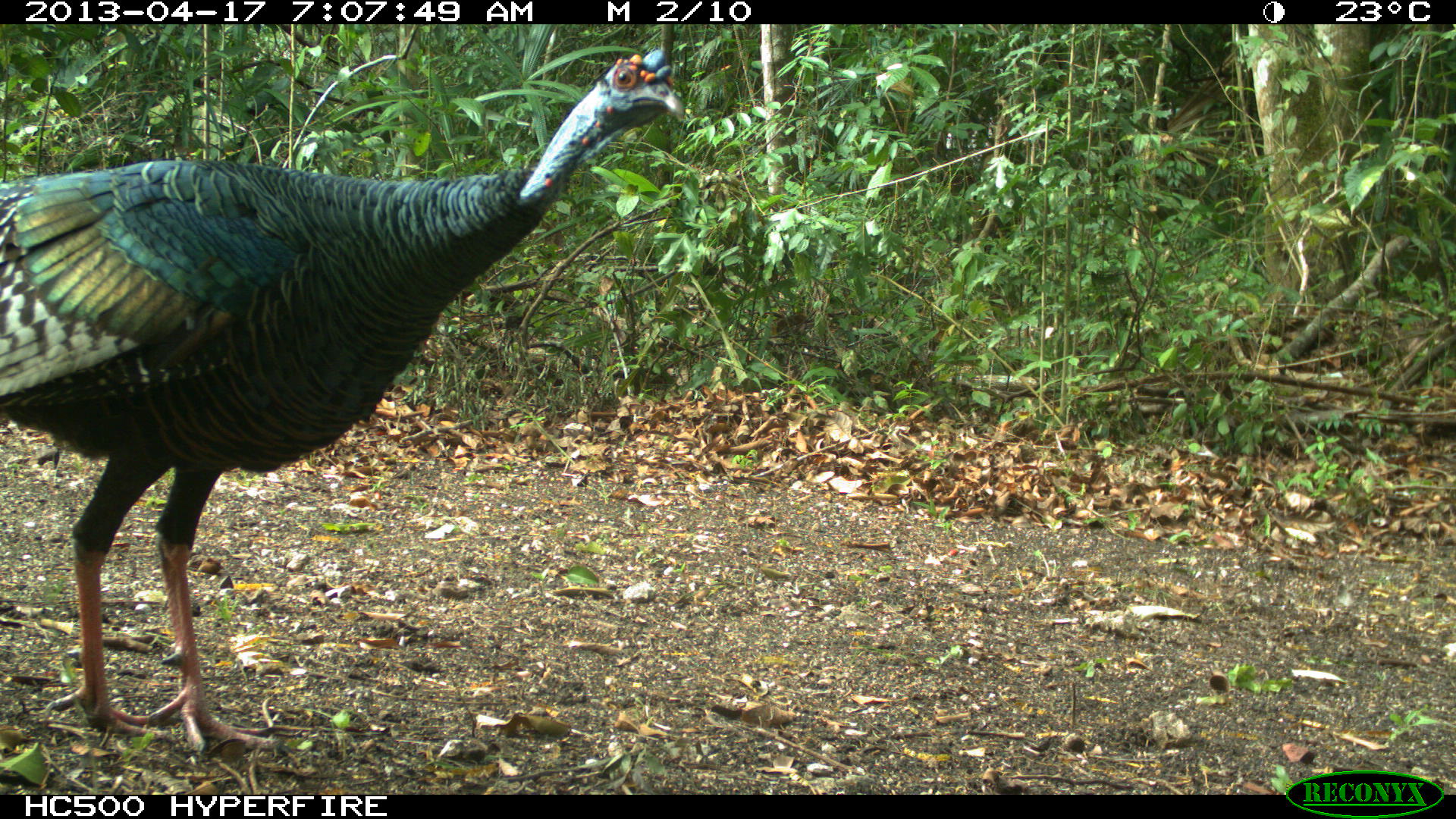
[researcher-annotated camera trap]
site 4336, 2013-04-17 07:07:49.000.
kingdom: Animalia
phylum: Chordata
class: Aves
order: Galliformes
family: Phasianidae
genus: Meleagris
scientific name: Meleagris ocellata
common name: ocellated turkey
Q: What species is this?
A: Meleagris ocellata (ocellated turkey).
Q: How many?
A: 1.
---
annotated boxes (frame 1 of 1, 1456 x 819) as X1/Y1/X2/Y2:
meleagris ocellata: 0/44/682/753